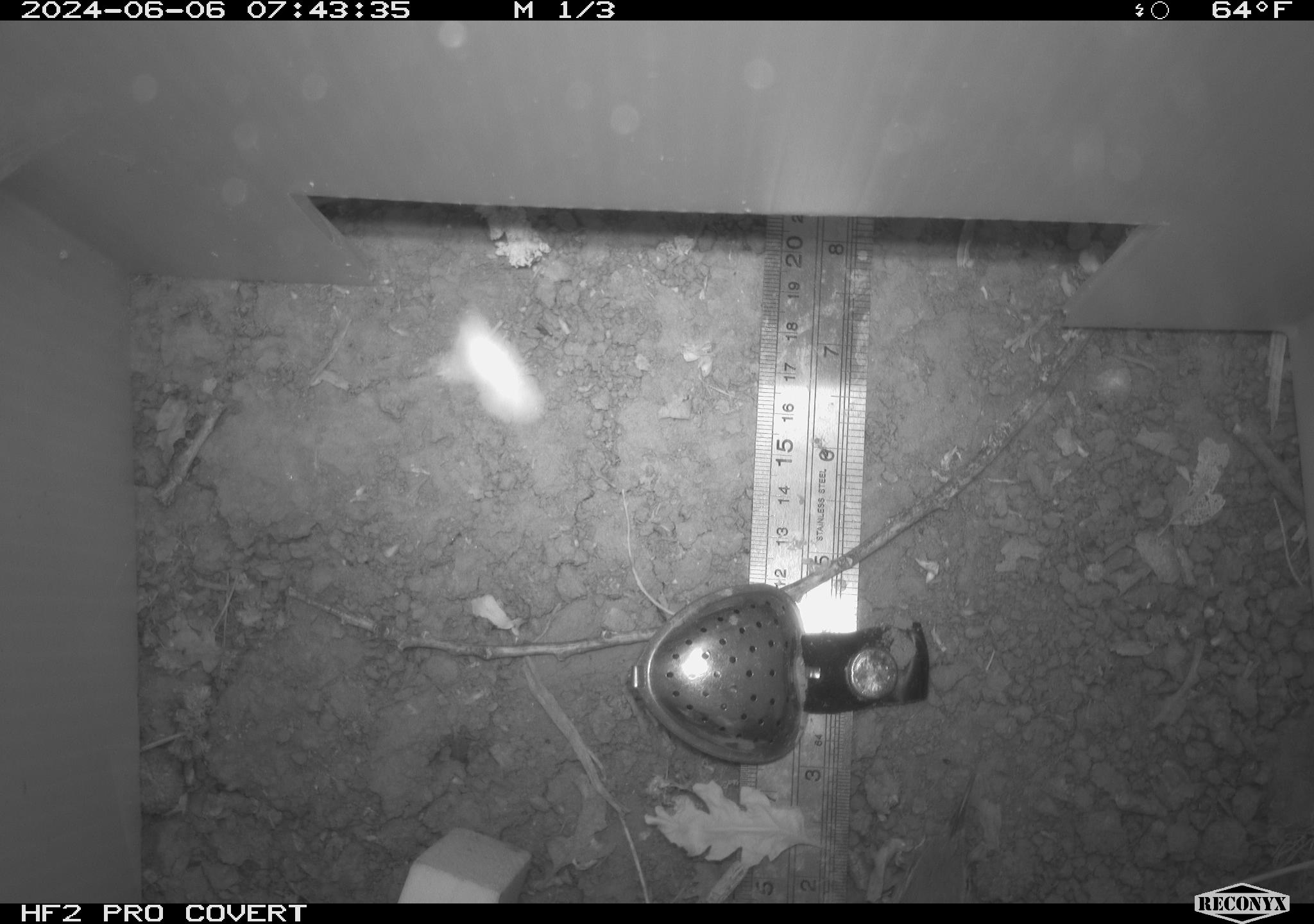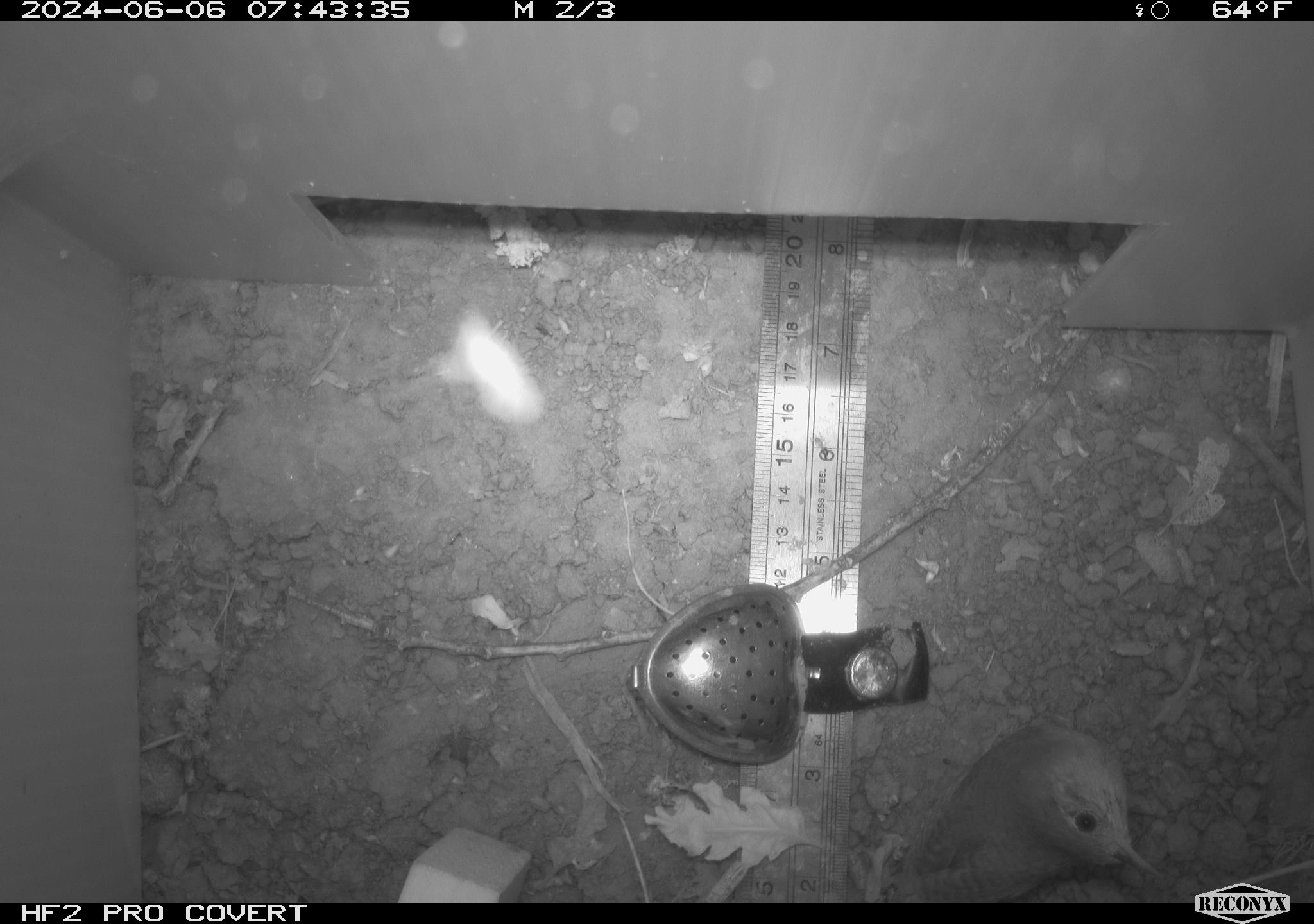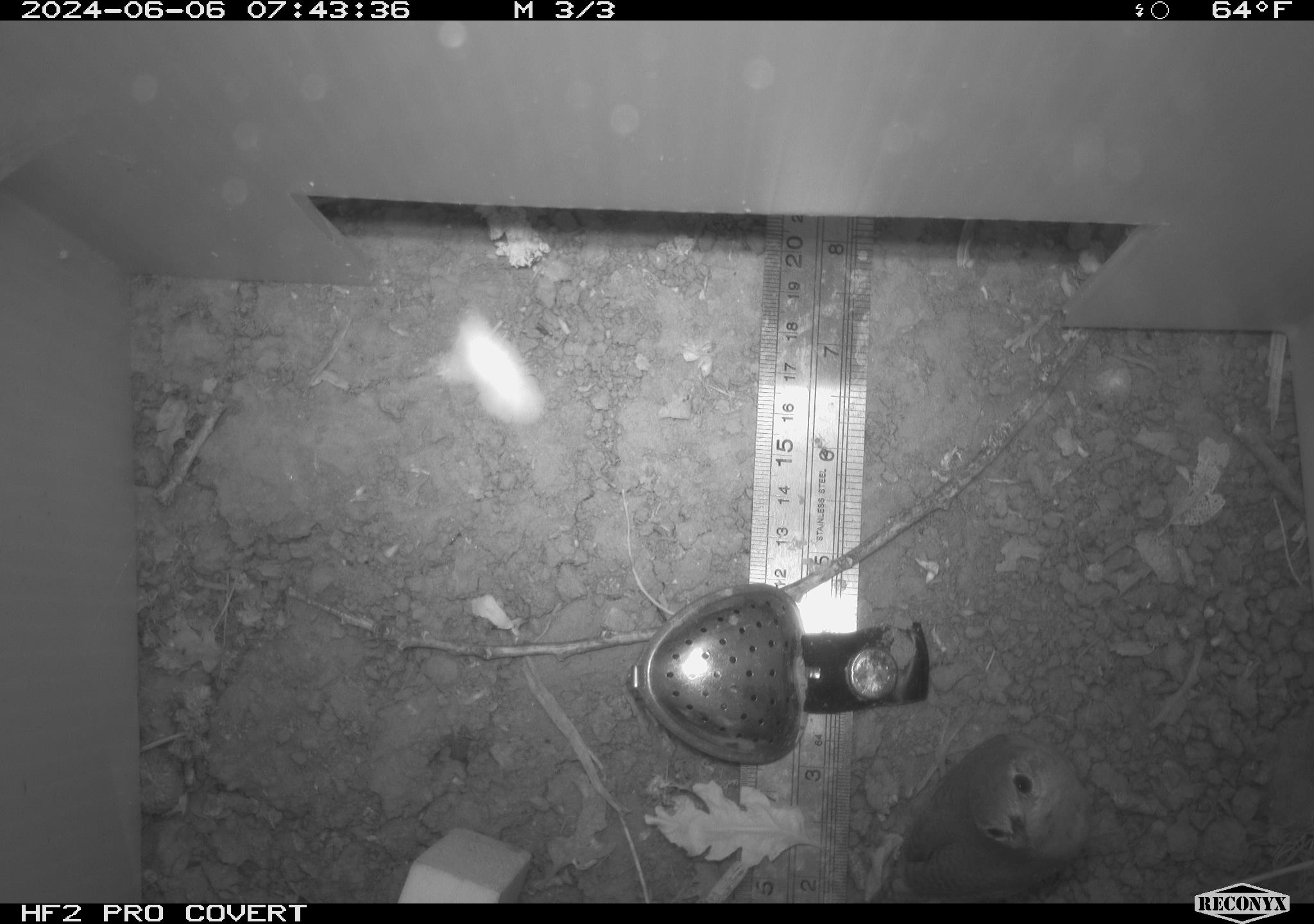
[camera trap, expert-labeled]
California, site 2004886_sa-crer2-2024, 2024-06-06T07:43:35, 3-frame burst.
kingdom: Animalia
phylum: Chordata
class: Aves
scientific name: Aves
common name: bird